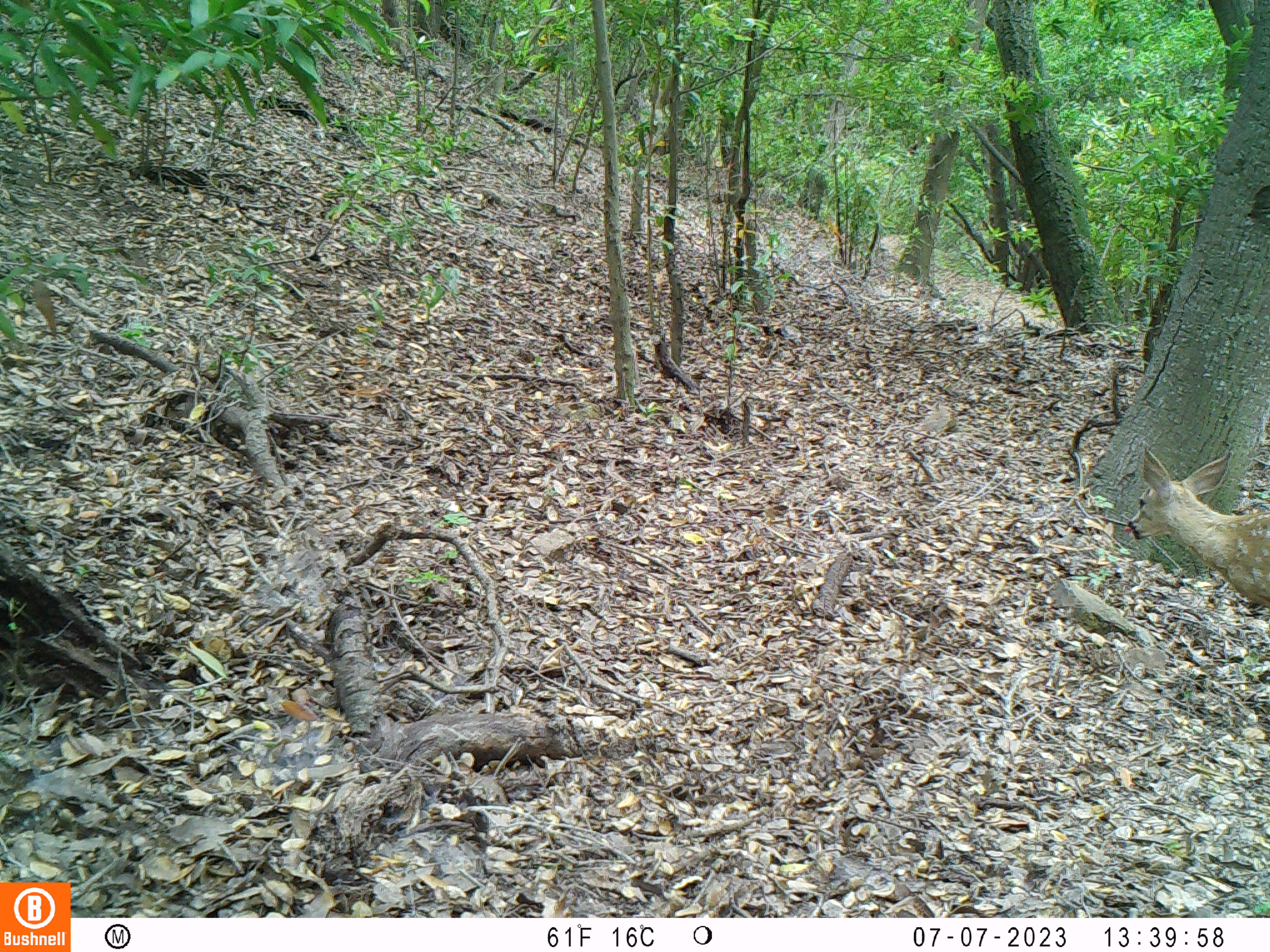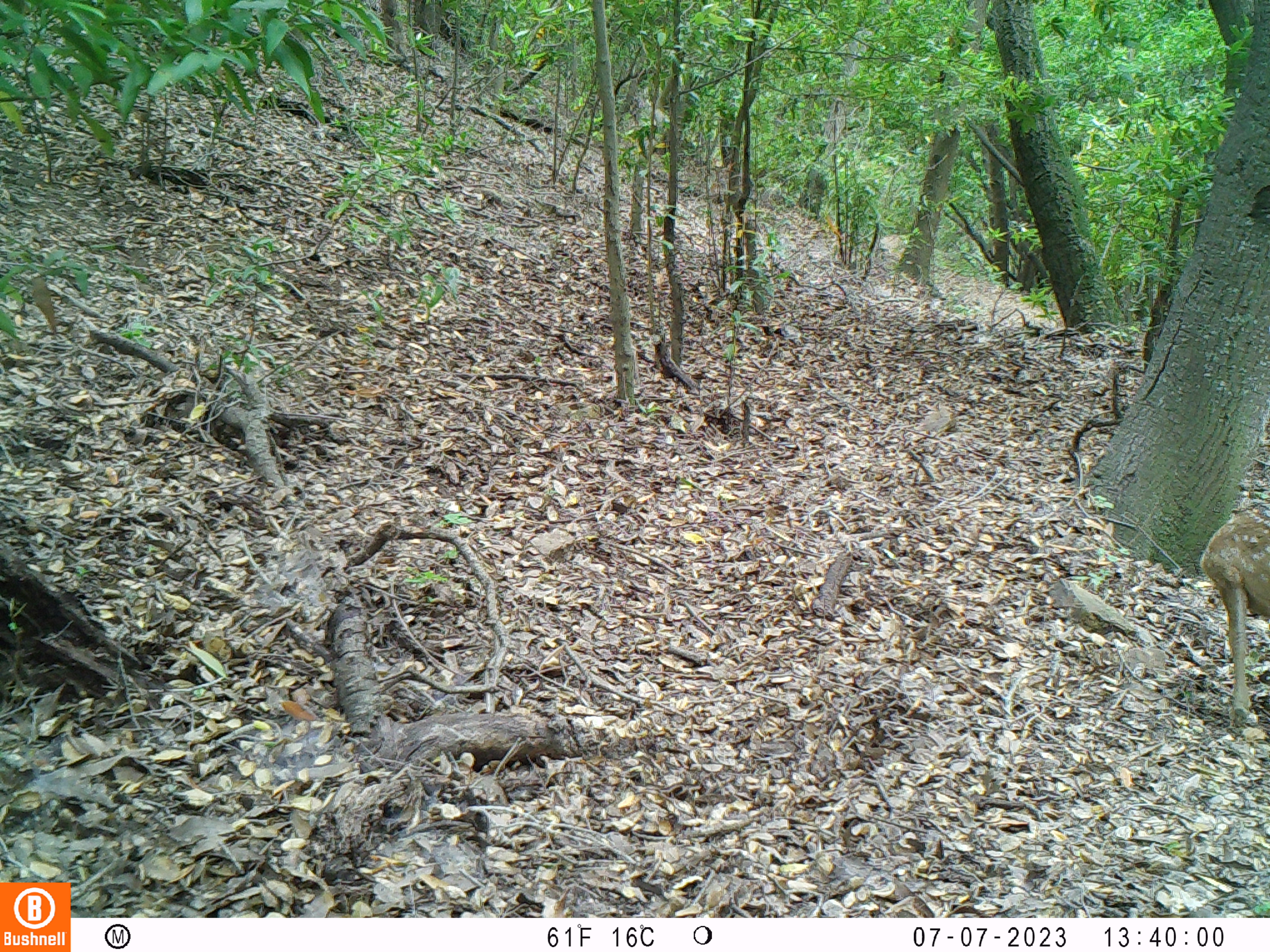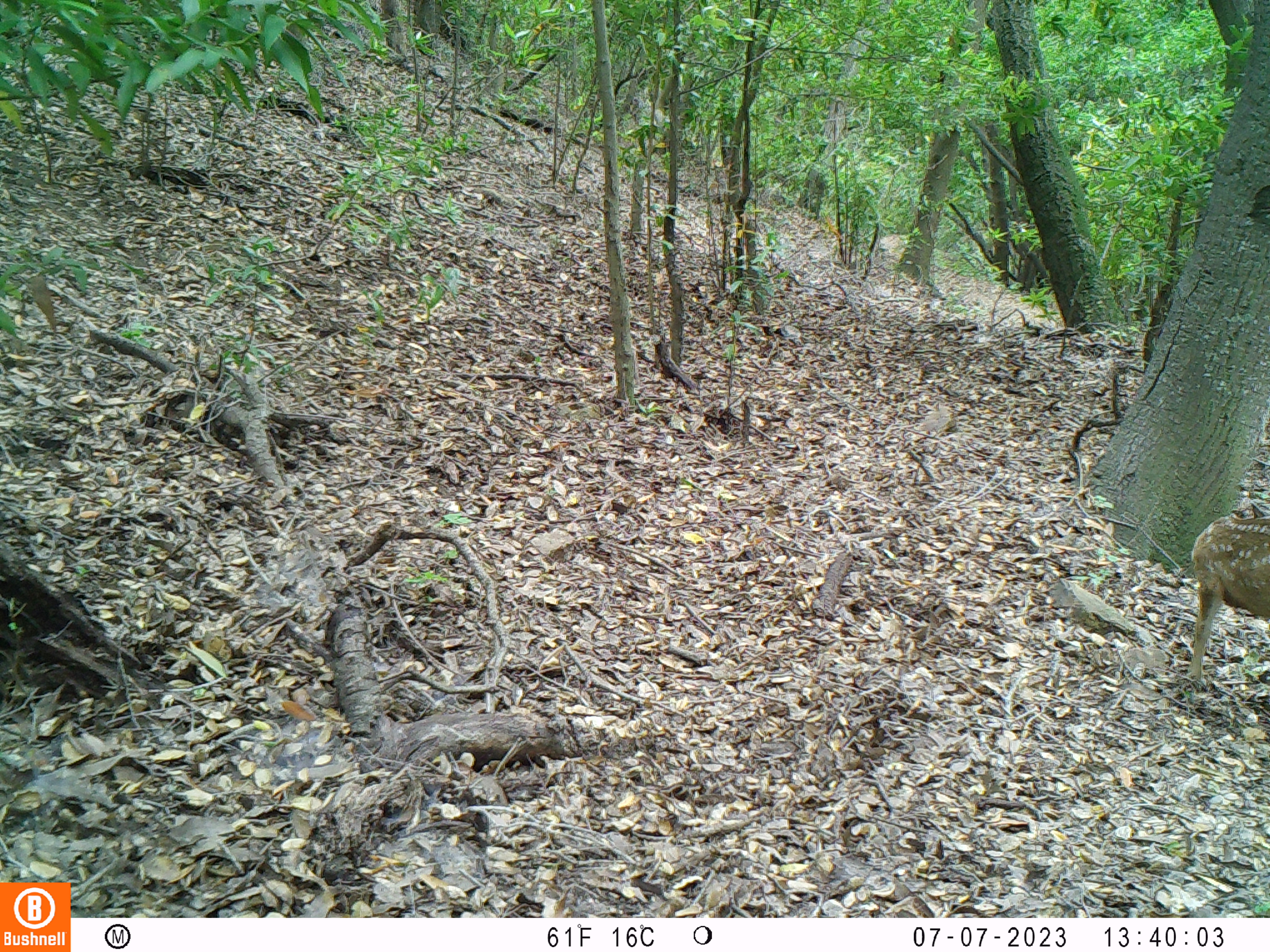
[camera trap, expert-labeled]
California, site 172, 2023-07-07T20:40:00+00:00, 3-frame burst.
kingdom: Animalia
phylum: Chordata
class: Mammalia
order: Artiodactyla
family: Cervidae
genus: Odocoileus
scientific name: Odocoileus hemionus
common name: mule deer